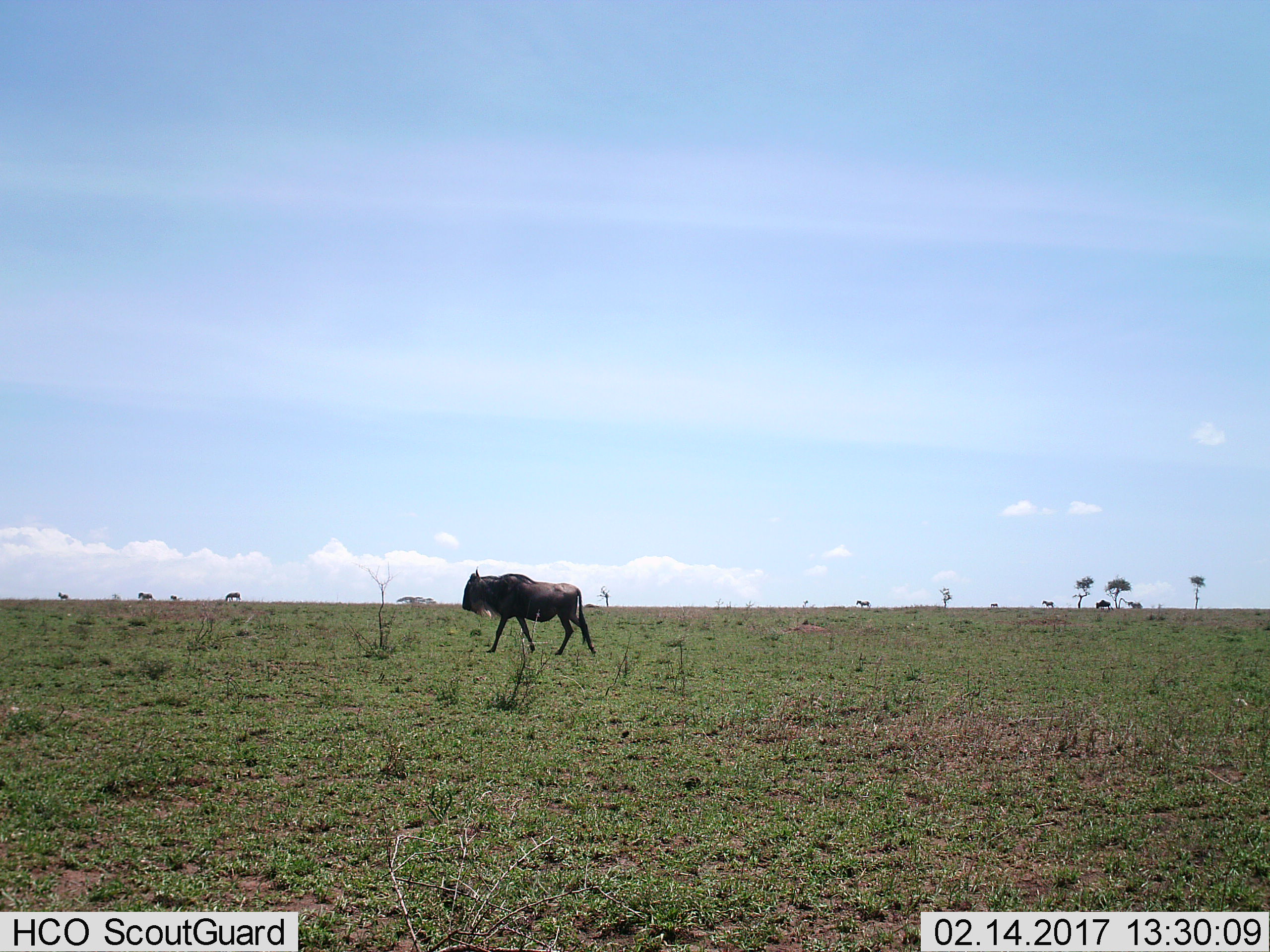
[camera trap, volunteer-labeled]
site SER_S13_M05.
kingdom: Animalia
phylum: Chordata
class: Mammalia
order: Artiodactyla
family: Bovidae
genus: Connochaetes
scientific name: Connochaetes taurinus taurinus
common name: blue wildebeest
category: wildebeestblue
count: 1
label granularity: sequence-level